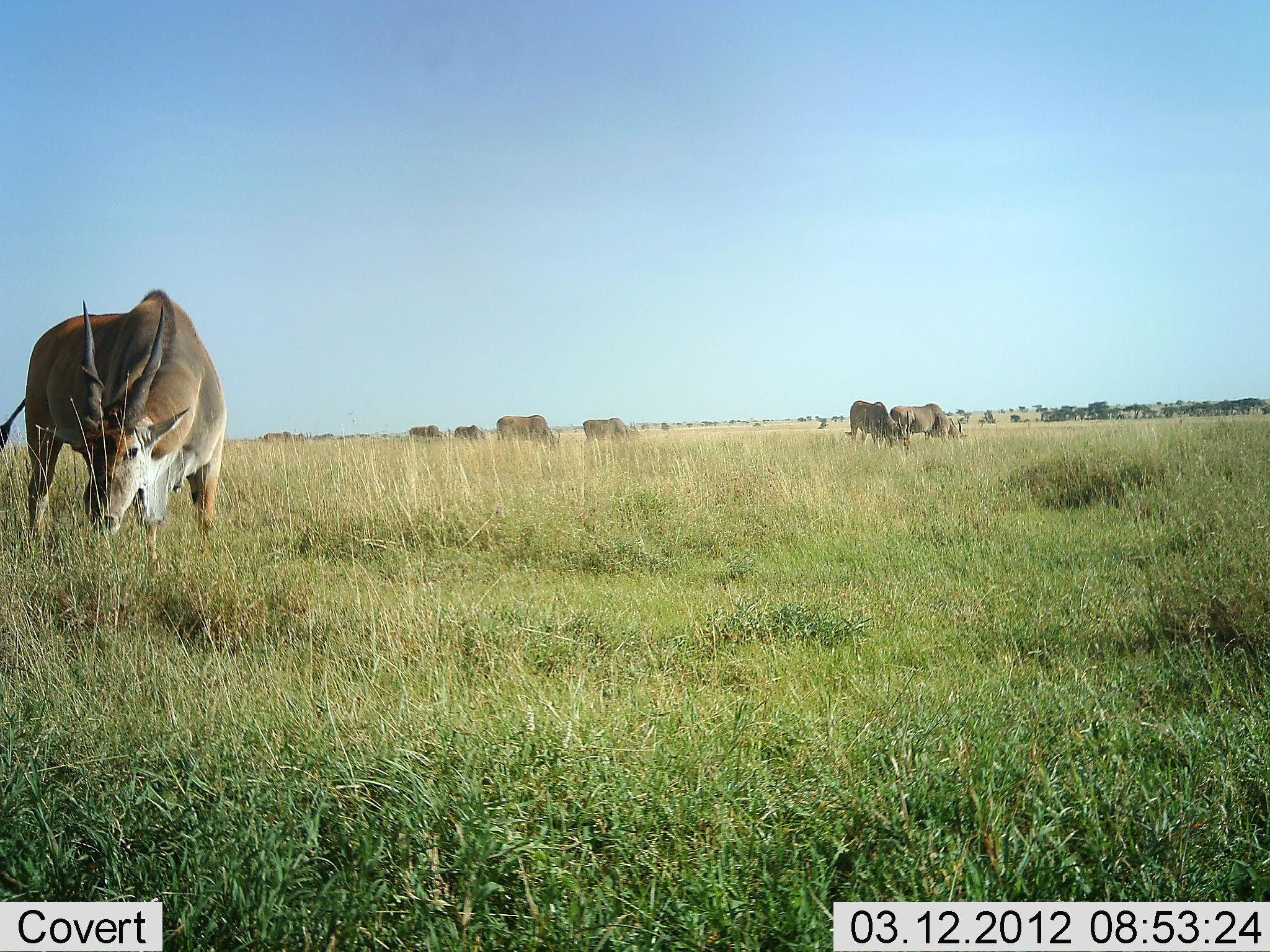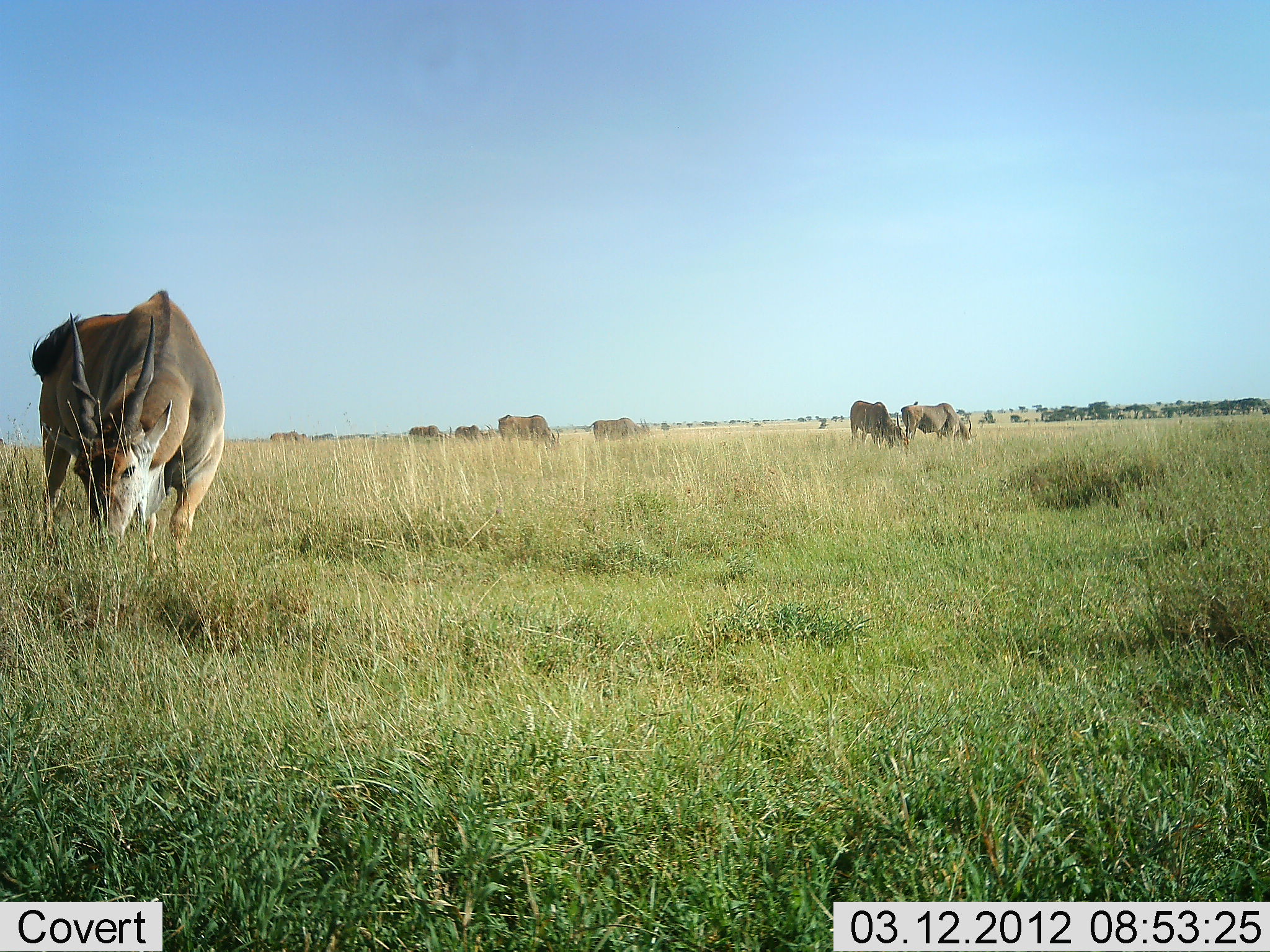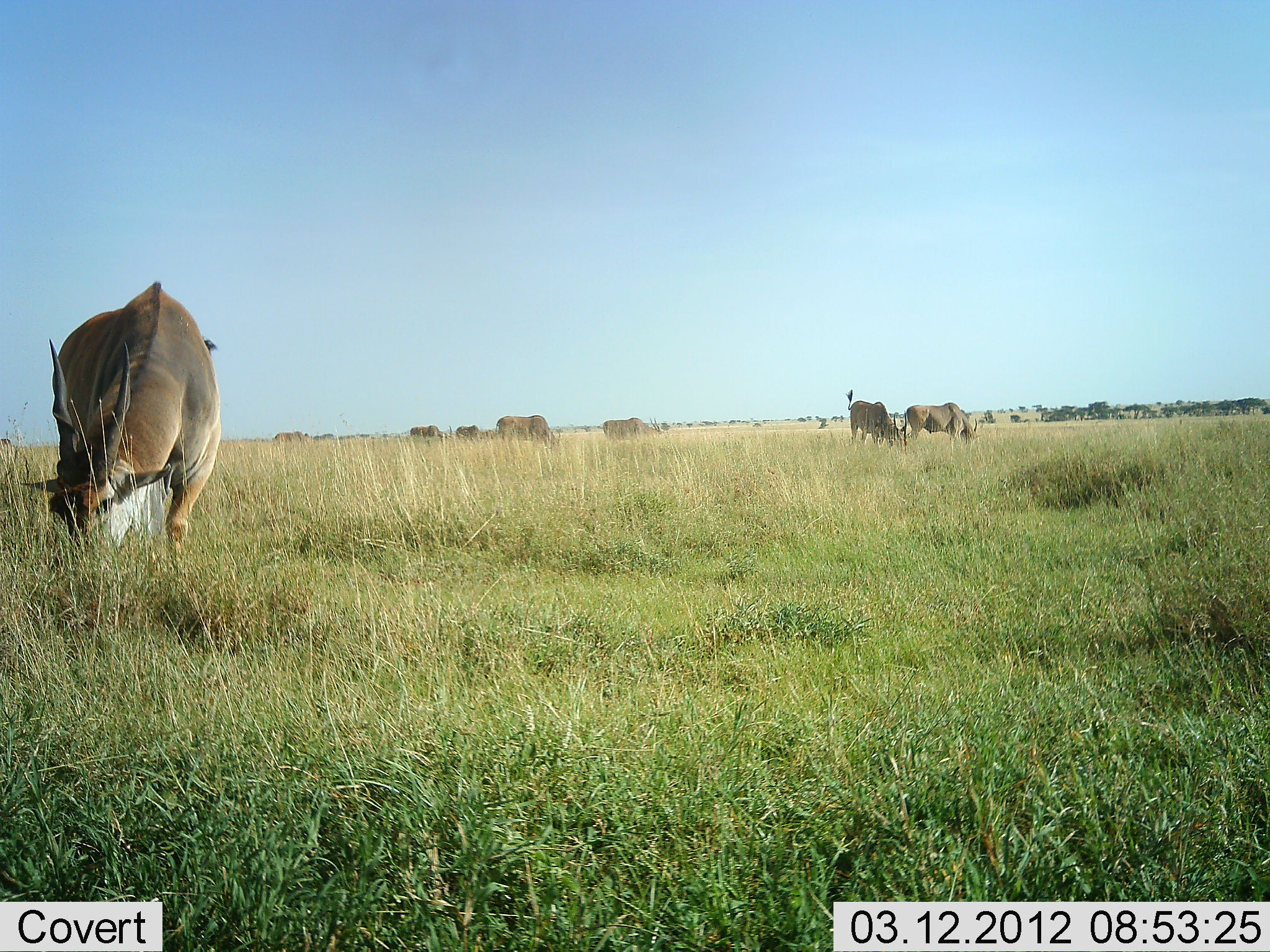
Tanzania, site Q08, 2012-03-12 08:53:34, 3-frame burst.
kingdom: Animalia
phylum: Chordata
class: Mammalia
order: Artiodactyla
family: Bovidae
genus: Tragelaphus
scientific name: Tragelaphus oryx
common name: eland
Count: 8.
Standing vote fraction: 38%.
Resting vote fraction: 0%.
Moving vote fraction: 17%.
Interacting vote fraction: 0%.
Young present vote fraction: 0%.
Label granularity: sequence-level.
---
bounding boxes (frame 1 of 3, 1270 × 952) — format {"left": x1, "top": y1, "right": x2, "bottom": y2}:
animal: {"left": 0, "top": 288, "right": 230, "bottom": 578}; {"left": 847, "top": 400, "right": 914, "bottom": 453}; {"left": 890, "top": 402, "right": 963, "bottom": 448}; {"left": 495, "top": 415, "right": 562, "bottom": 451}; {"left": 583, "top": 418, "right": 642, "bottom": 451}; {"left": 408, "top": 425, "right": 448, "bottom": 442}; {"left": 262, "top": 431, "right": 311, "bottom": 443}; {"left": 454, "top": 425, "right": 487, "bottom": 442}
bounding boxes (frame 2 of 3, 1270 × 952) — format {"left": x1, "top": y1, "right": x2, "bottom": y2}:
animal: {"left": 30, "top": 289, "right": 227, "bottom": 575}; {"left": 849, "top": 400, "right": 911, "bottom": 454}; {"left": 900, "top": 402, "right": 974, "bottom": 447}; {"left": 497, "top": 415, "right": 561, "bottom": 456}; {"left": 587, "top": 417, "right": 653, "bottom": 449}; {"left": 454, "top": 423, "right": 498, "bottom": 444}; {"left": 408, "top": 425, "right": 454, "bottom": 443}; {"left": 270, "top": 430, "right": 309, "bottom": 446}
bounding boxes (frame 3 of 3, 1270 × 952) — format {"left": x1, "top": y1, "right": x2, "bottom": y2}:
animal: {"left": 20, "top": 281, "right": 224, "bottom": 561}; {"left": 846, "top": 389, "right": 909, "bottom": 456}; {"left": 905, "top": 402, "right": 981, "bottom": 453}; {"left": 495, "top": 414, "right": 561, "bottom": 461}; {"left": 603, "top": 416, "right": 665, "bottom": 447}; {"left": 409, "top": 425, "right": 454, "bottom": 448}; {"left": 272, "top": 431, "right": 313, "bottom": 450}; {"left": 454, "top": 424, "right": 495, "bottom": 442}